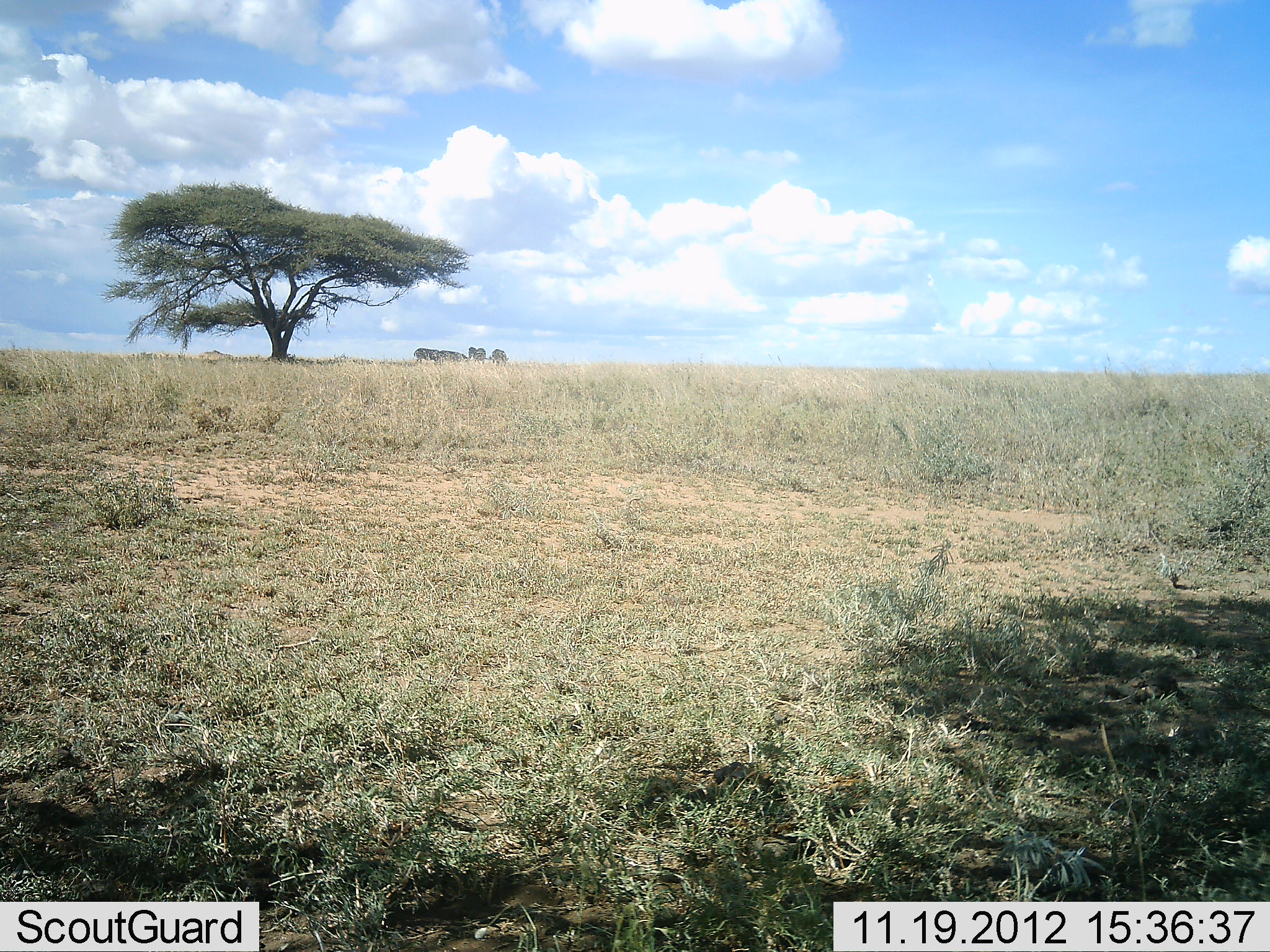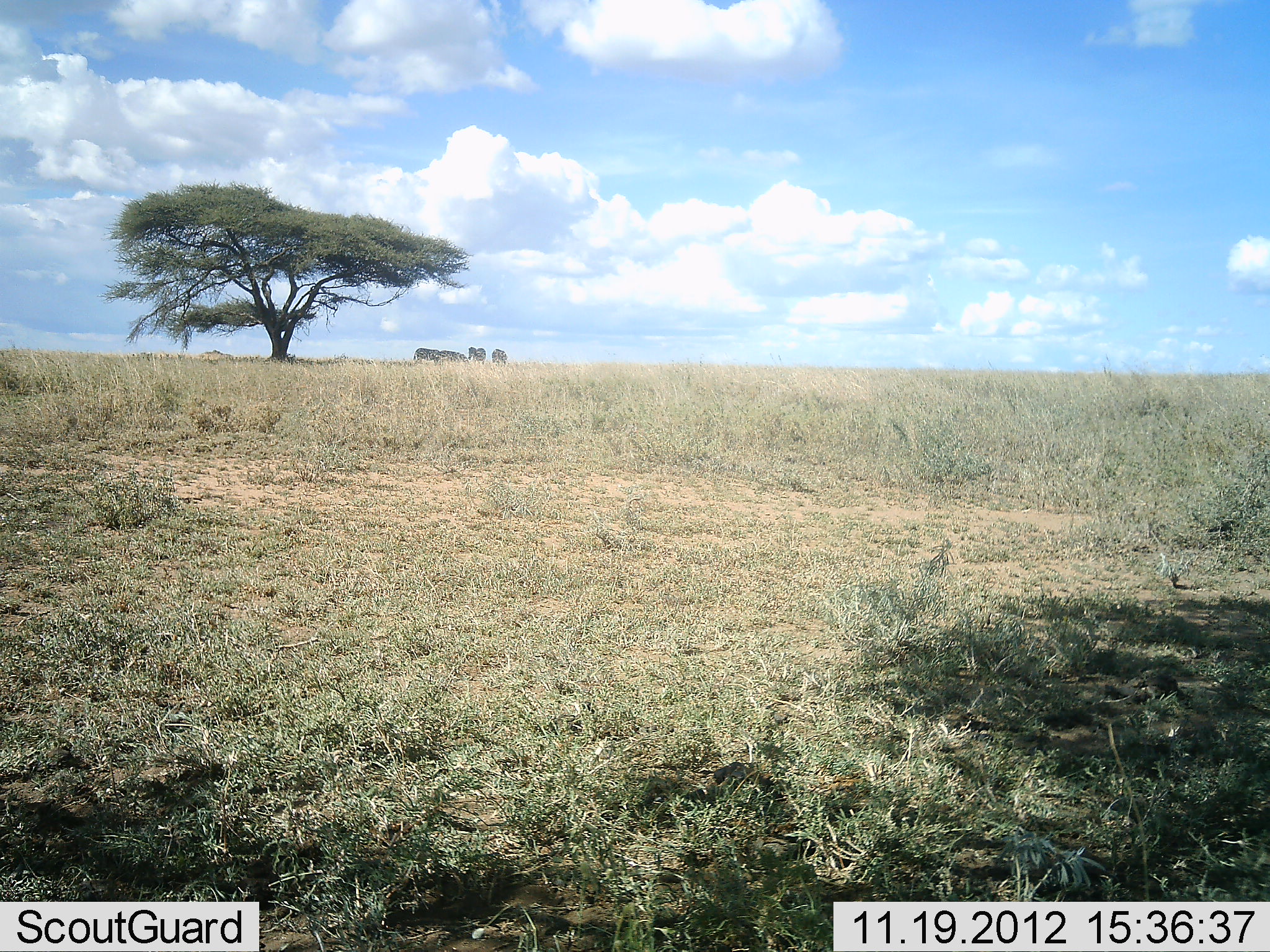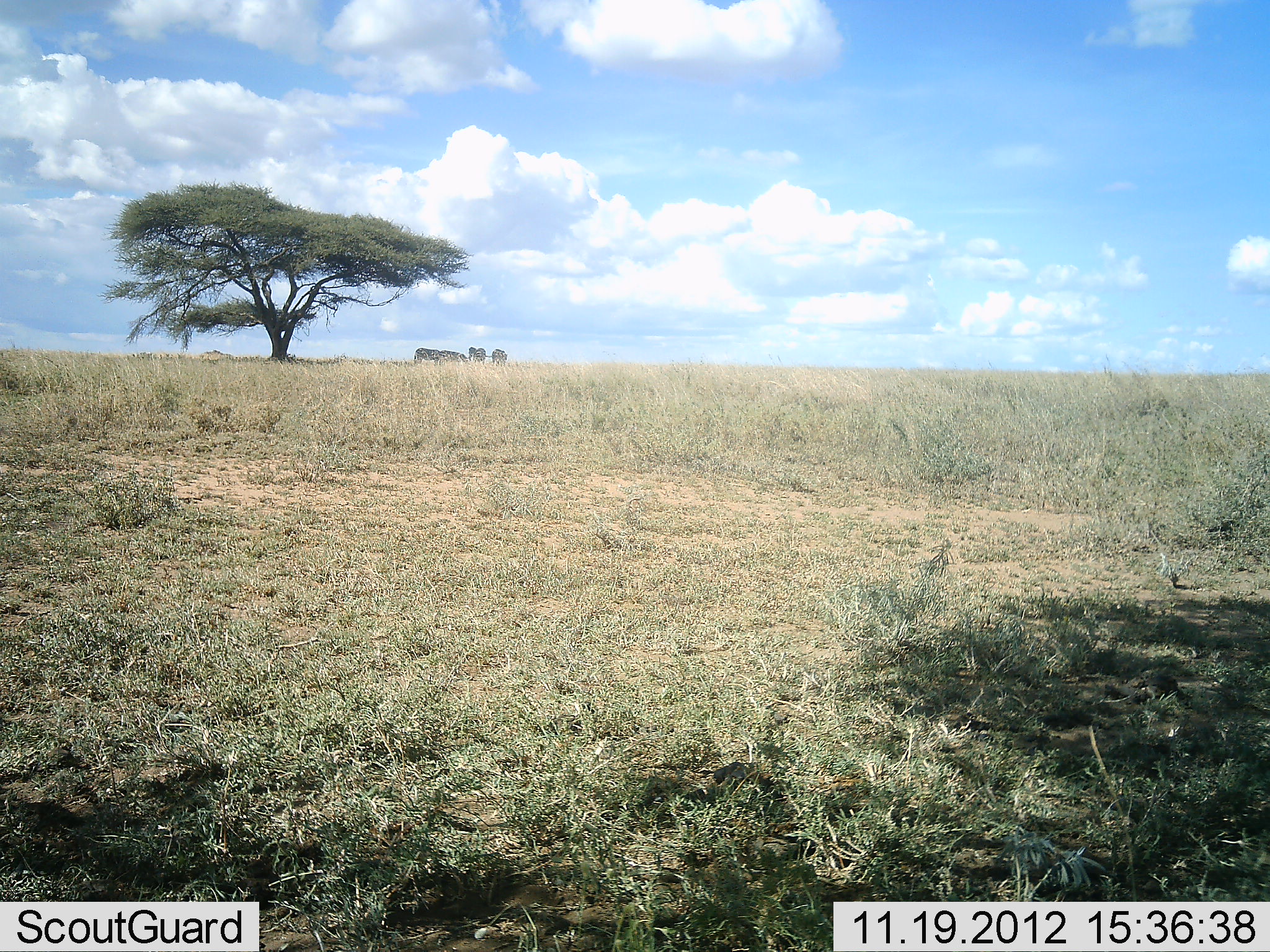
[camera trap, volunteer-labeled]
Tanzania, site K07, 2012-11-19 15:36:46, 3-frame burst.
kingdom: Animalia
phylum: Chordata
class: Mammalia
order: Perissodactyla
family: Equidae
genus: Equus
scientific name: Equus quagga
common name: plains zebra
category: zebra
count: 4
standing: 80%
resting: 0%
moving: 0%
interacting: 0%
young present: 0%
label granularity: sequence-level